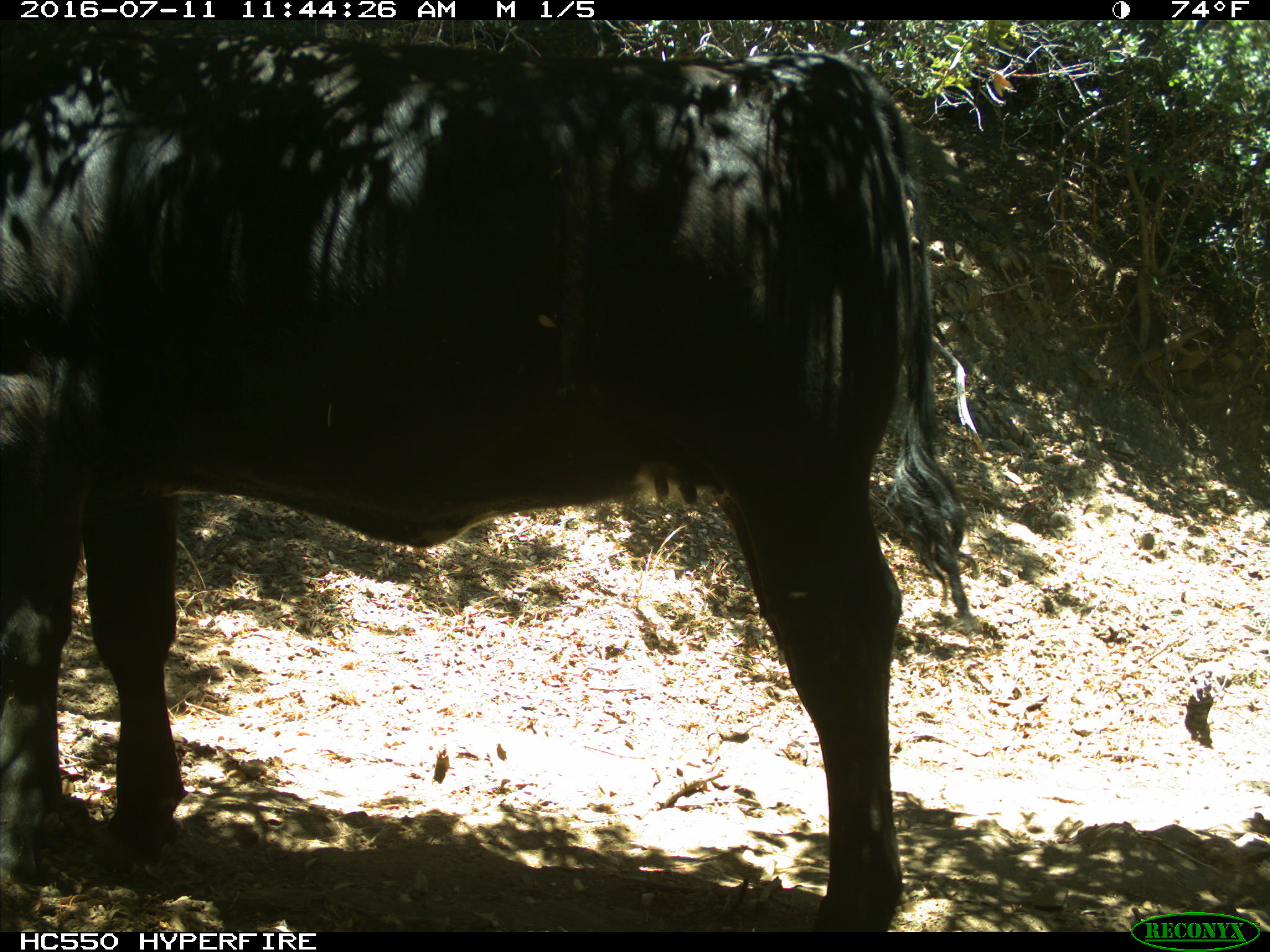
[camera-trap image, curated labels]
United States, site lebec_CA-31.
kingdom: Animalia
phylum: Chordata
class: Mammalia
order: Artiodactyla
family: Bovidae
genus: Bos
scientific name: Bos taurus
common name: domestic cow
Bos taurus (domestic cow).